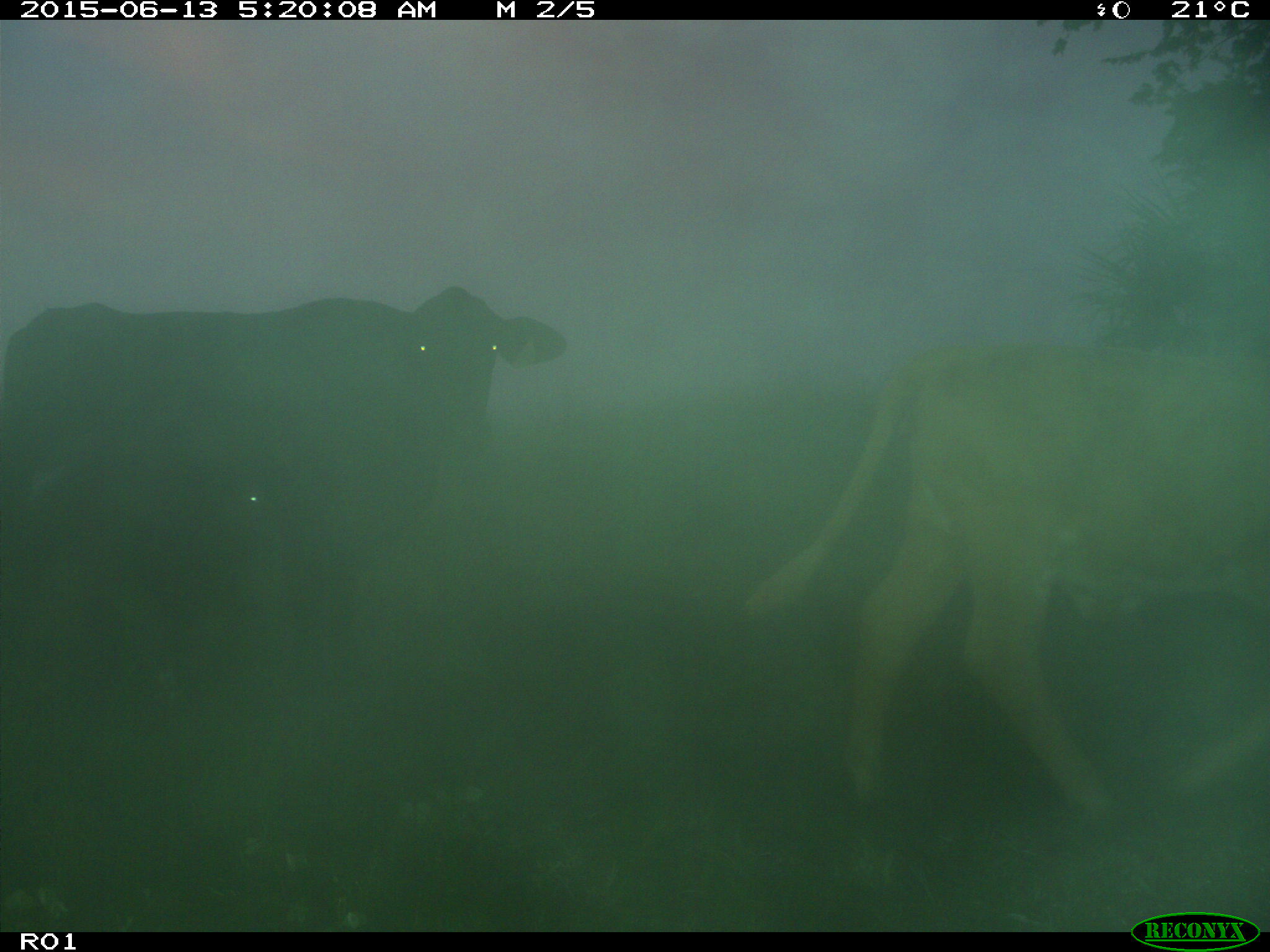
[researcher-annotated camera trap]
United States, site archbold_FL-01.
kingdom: Animalia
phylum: Chordata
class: Mammalia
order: Artiodactyla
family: Bovidae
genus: Bos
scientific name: Bos taurus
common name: domestic cow